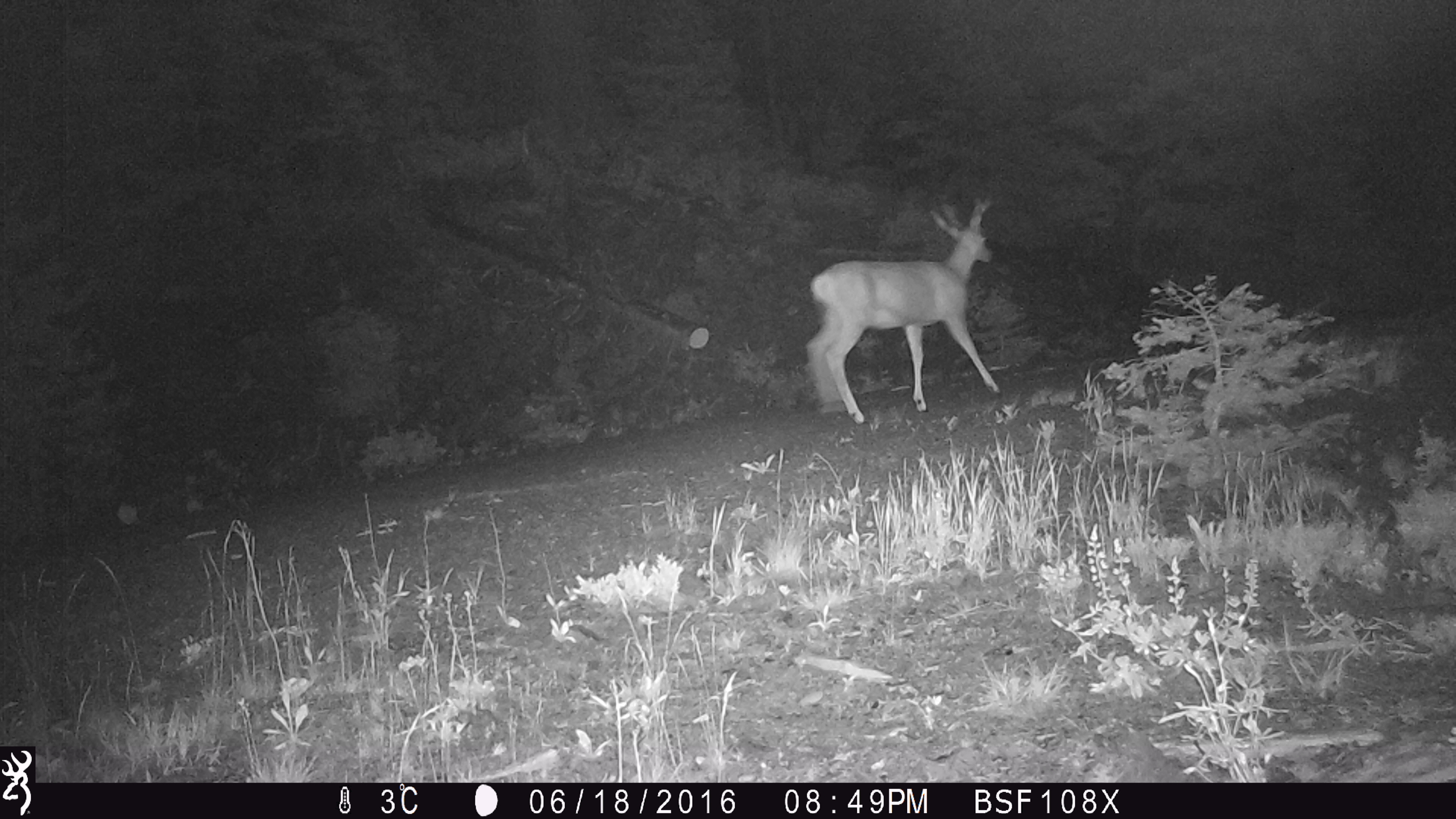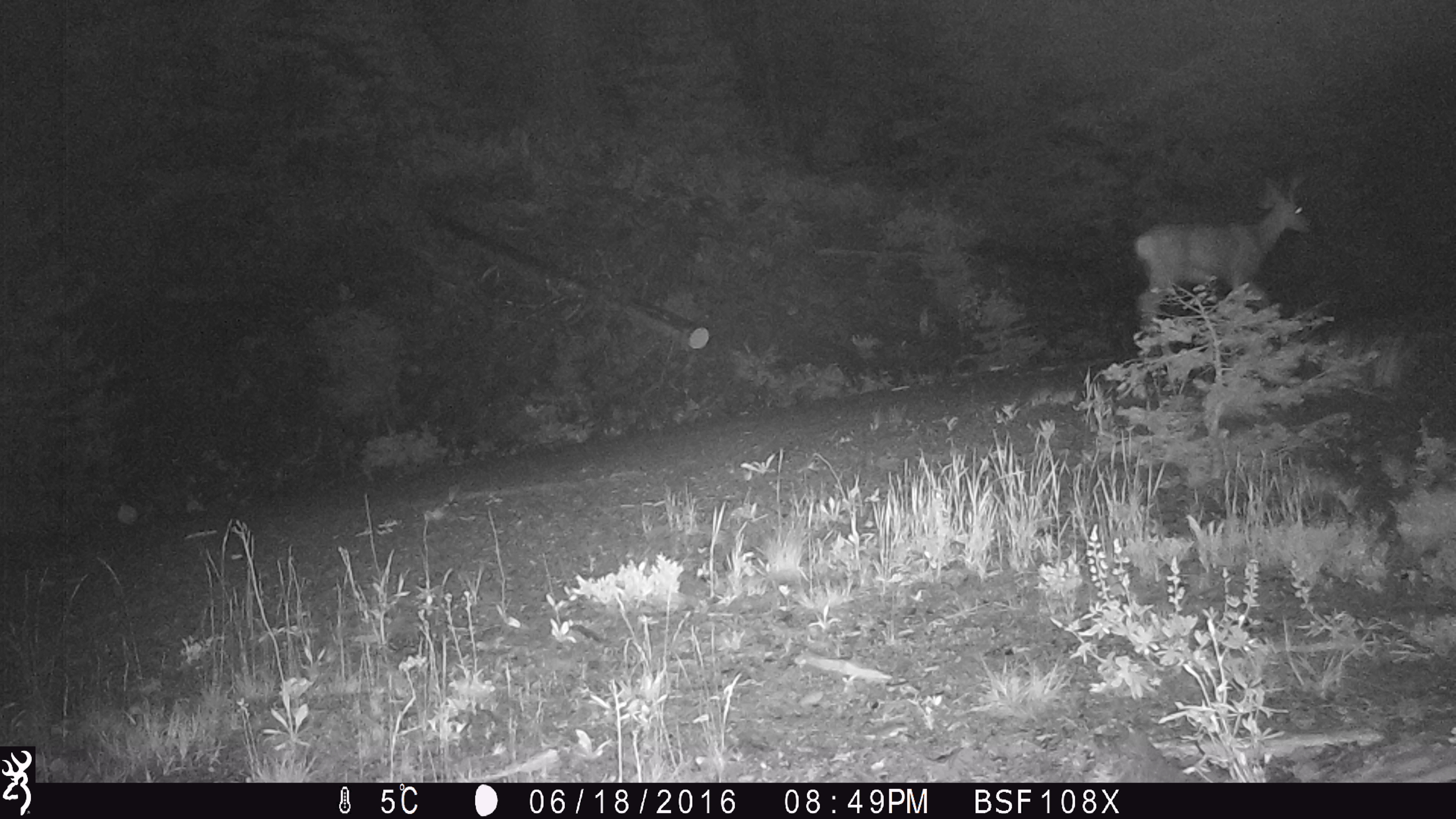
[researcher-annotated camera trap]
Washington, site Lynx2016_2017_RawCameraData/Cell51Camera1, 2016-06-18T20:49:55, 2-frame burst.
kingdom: Animalia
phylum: Chordata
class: Mammalia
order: Artiodactyla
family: Cervidae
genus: Odocoileus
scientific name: Odocoileus hemionus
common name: mule deer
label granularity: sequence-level